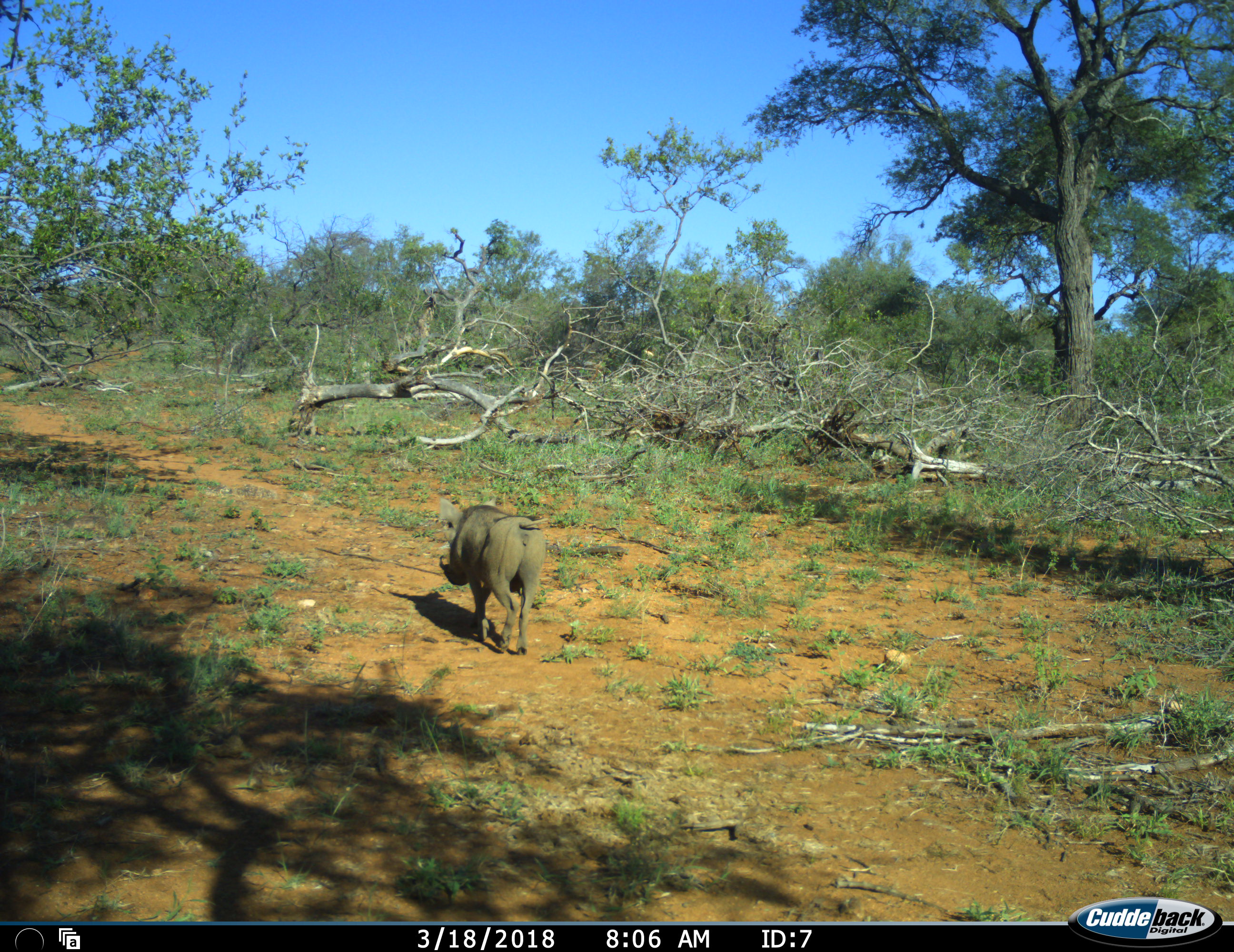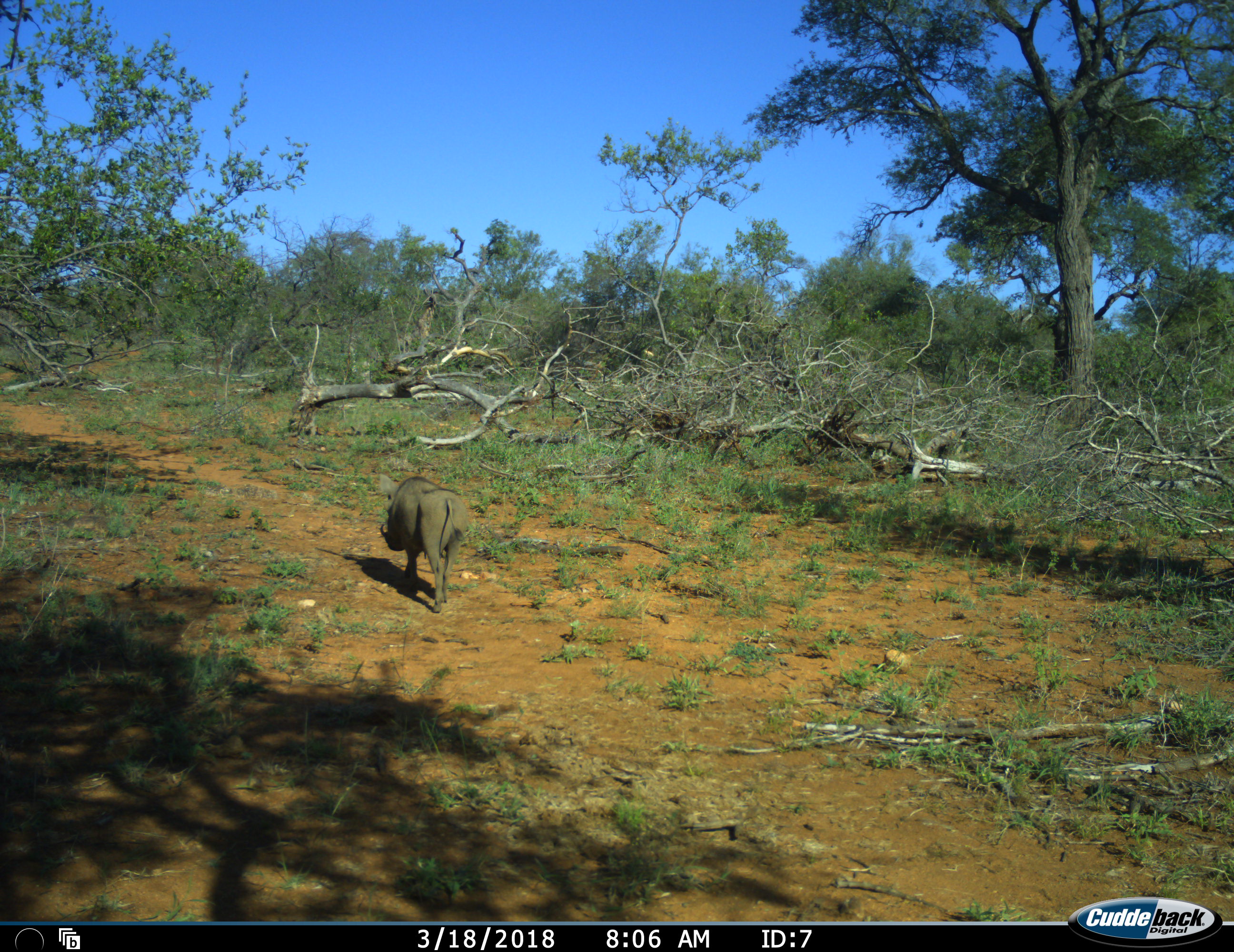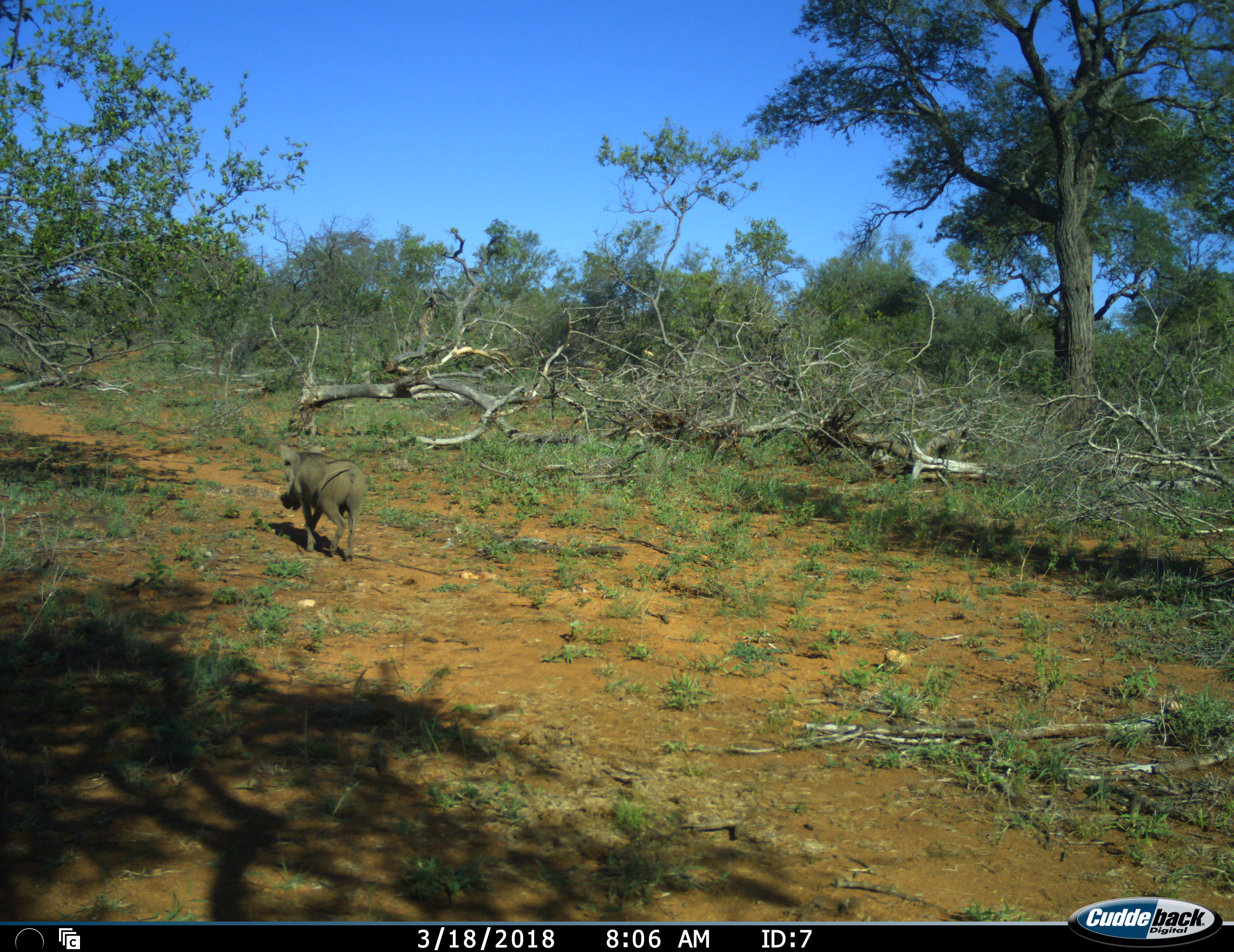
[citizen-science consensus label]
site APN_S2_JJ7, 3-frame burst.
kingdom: Animalia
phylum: Chordata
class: Mammalia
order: Artiodactyla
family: Suidae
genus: Phacochoerus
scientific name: Phacochoerus africanus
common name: warthog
Warthog (Phacochoerus africanus), count 1. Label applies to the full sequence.